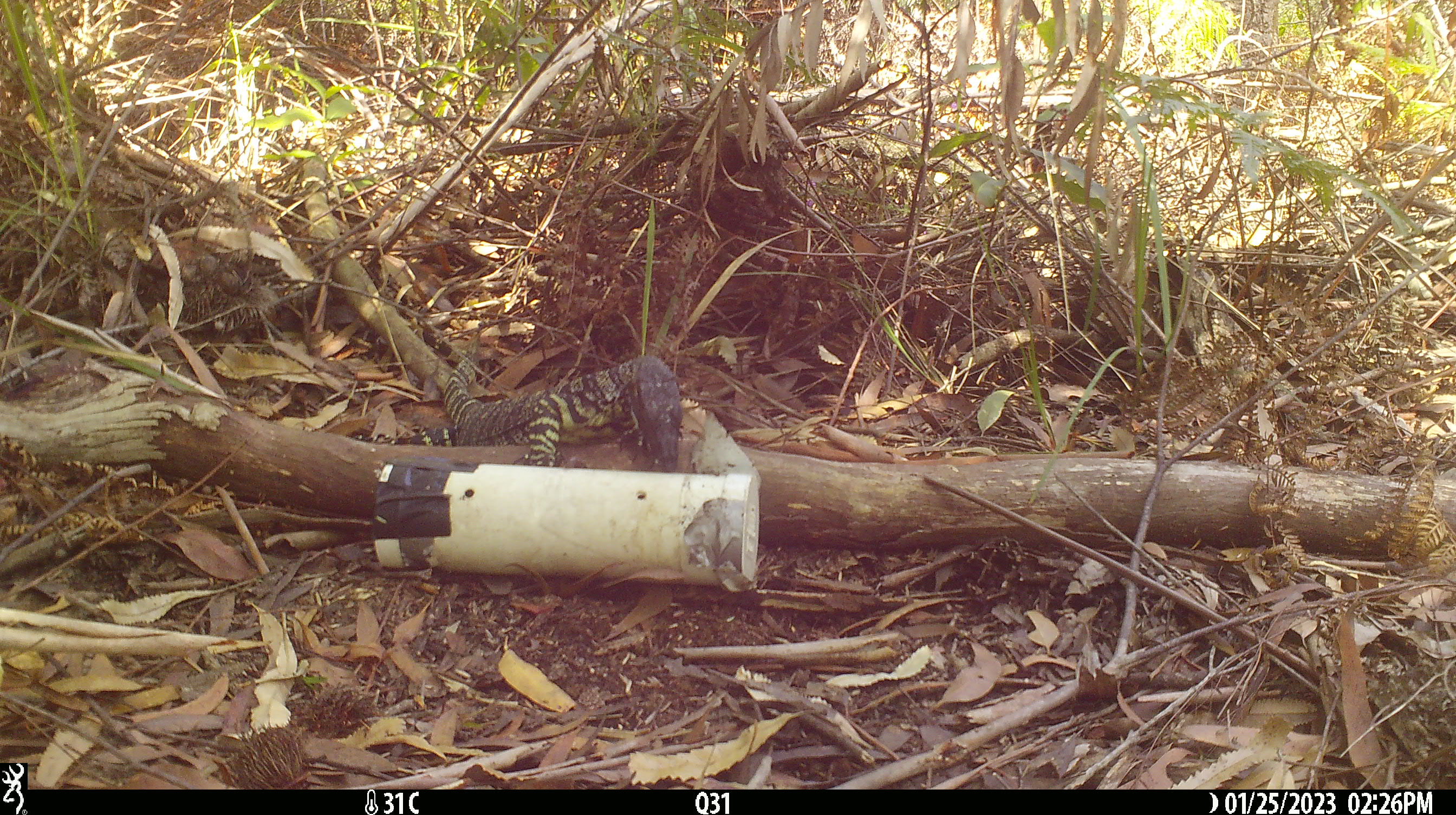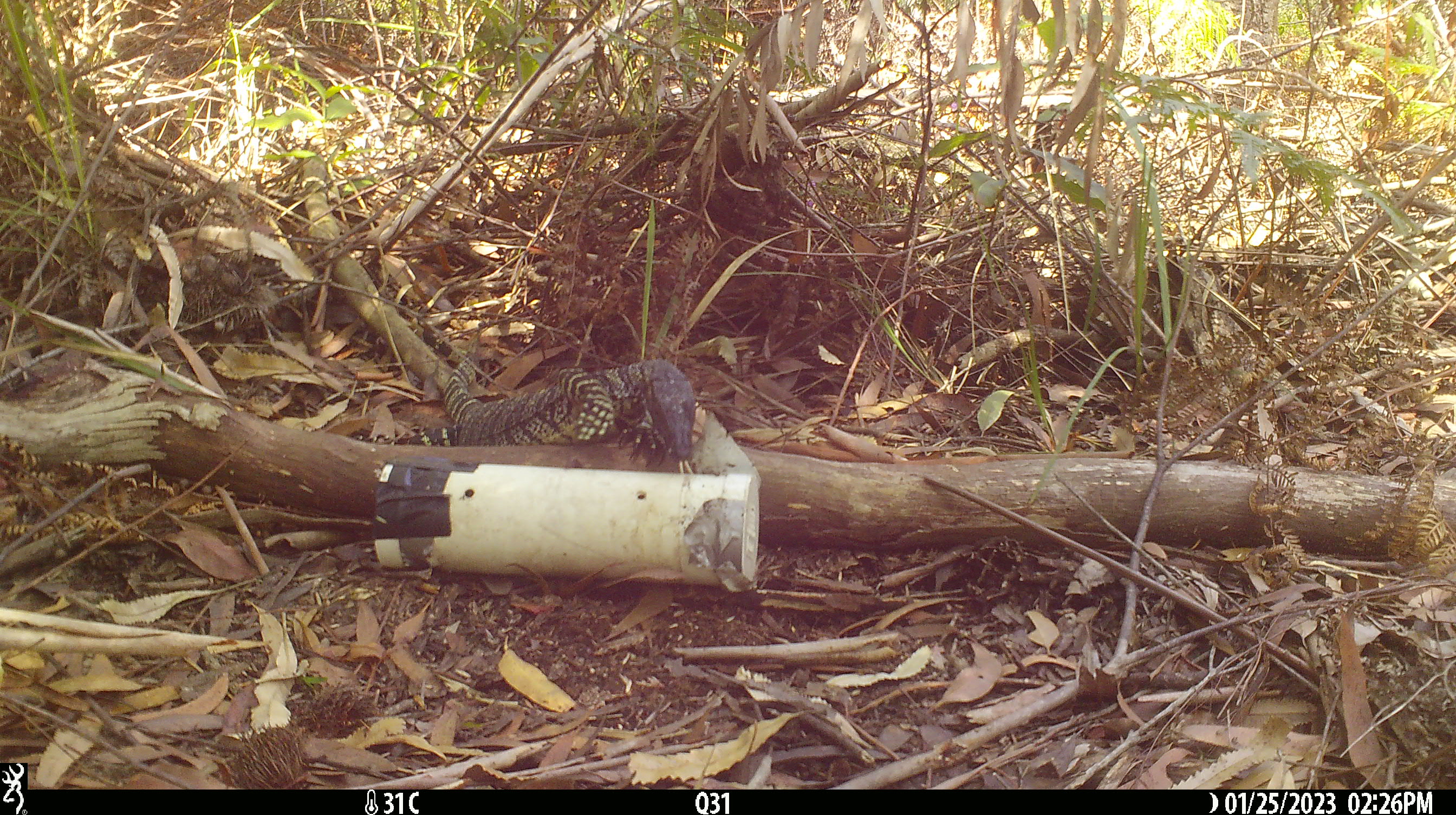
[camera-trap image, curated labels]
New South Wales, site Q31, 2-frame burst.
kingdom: Animalia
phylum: Chordata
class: Reptilia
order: Squamata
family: Varanidae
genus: Varanus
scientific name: Varanus varius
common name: lace monitor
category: goanna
Goanna (lace monitor) (Varanus varius).